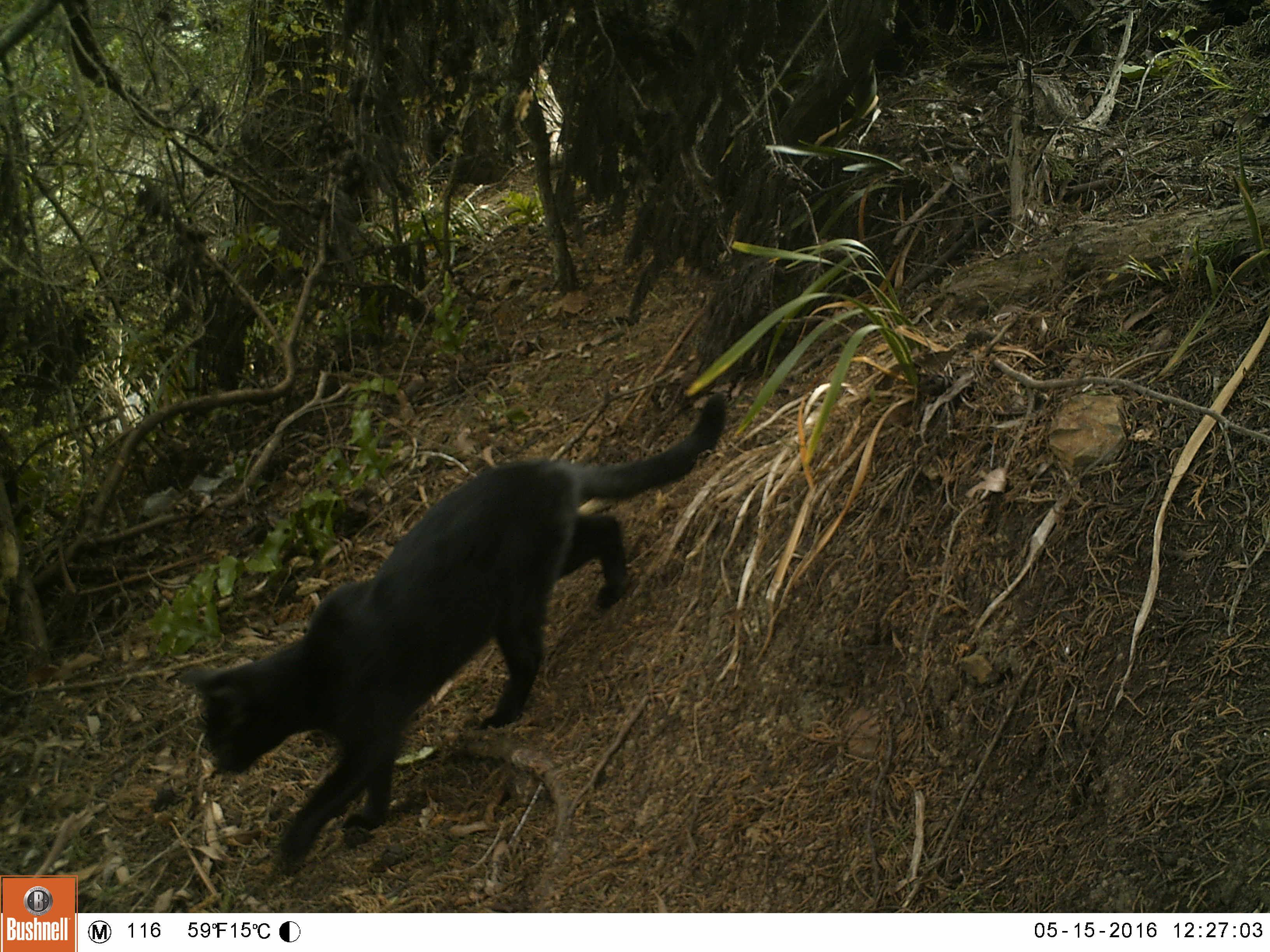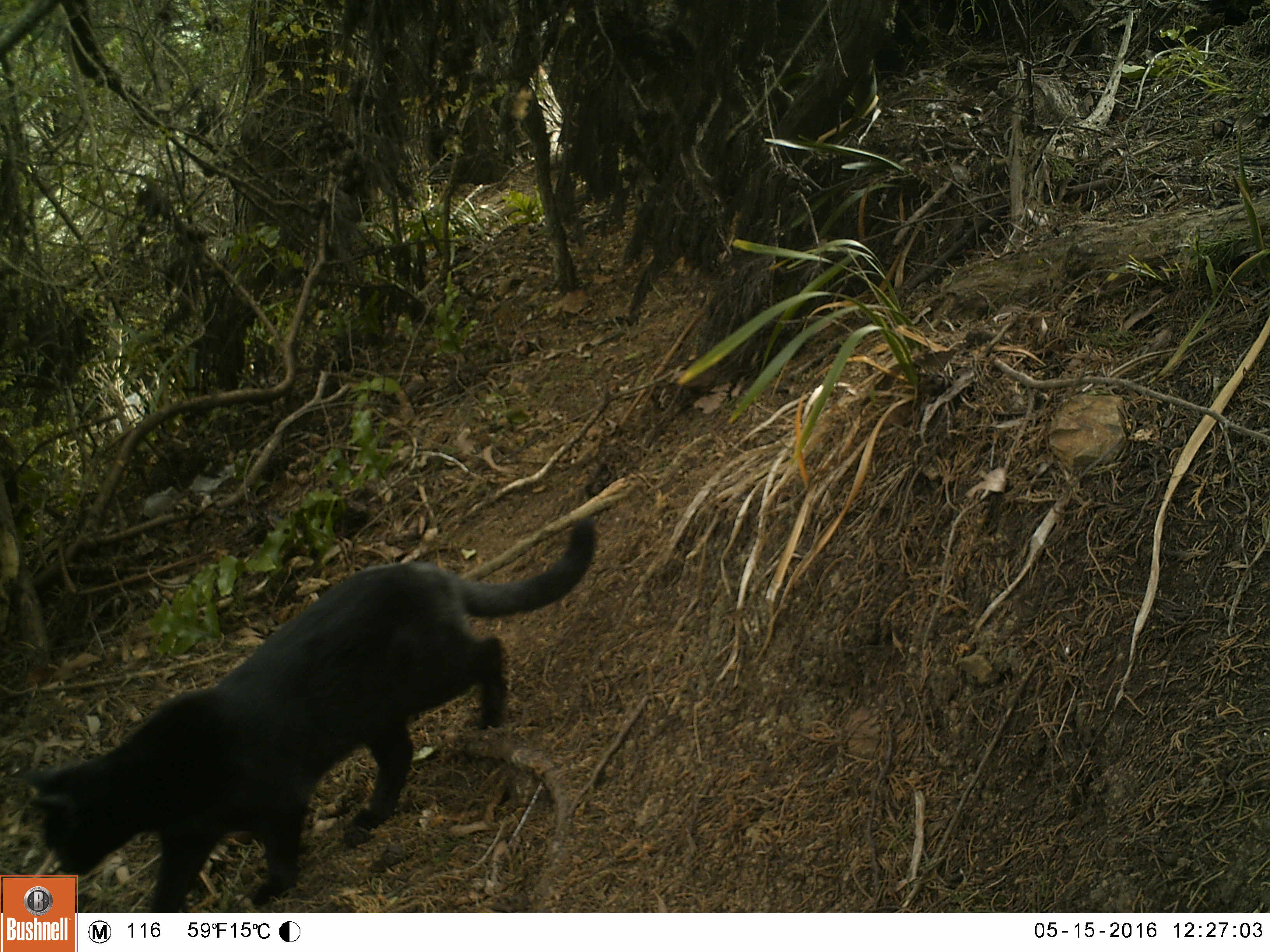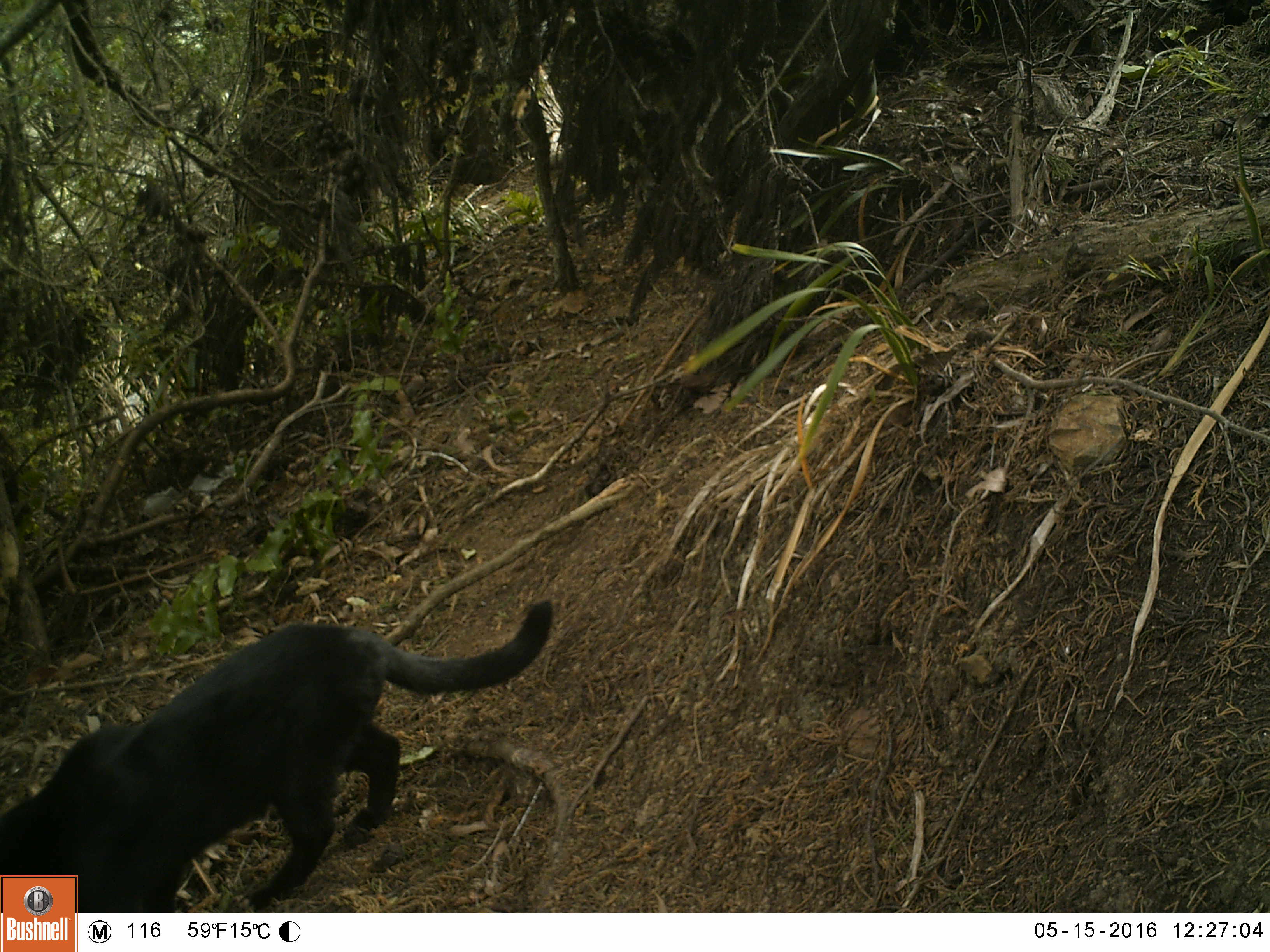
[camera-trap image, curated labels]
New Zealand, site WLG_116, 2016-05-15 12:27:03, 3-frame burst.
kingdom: Animalia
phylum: Chordata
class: Mammalia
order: Carnivora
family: Felidae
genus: Felis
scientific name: Felis catus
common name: domestic cat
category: cat